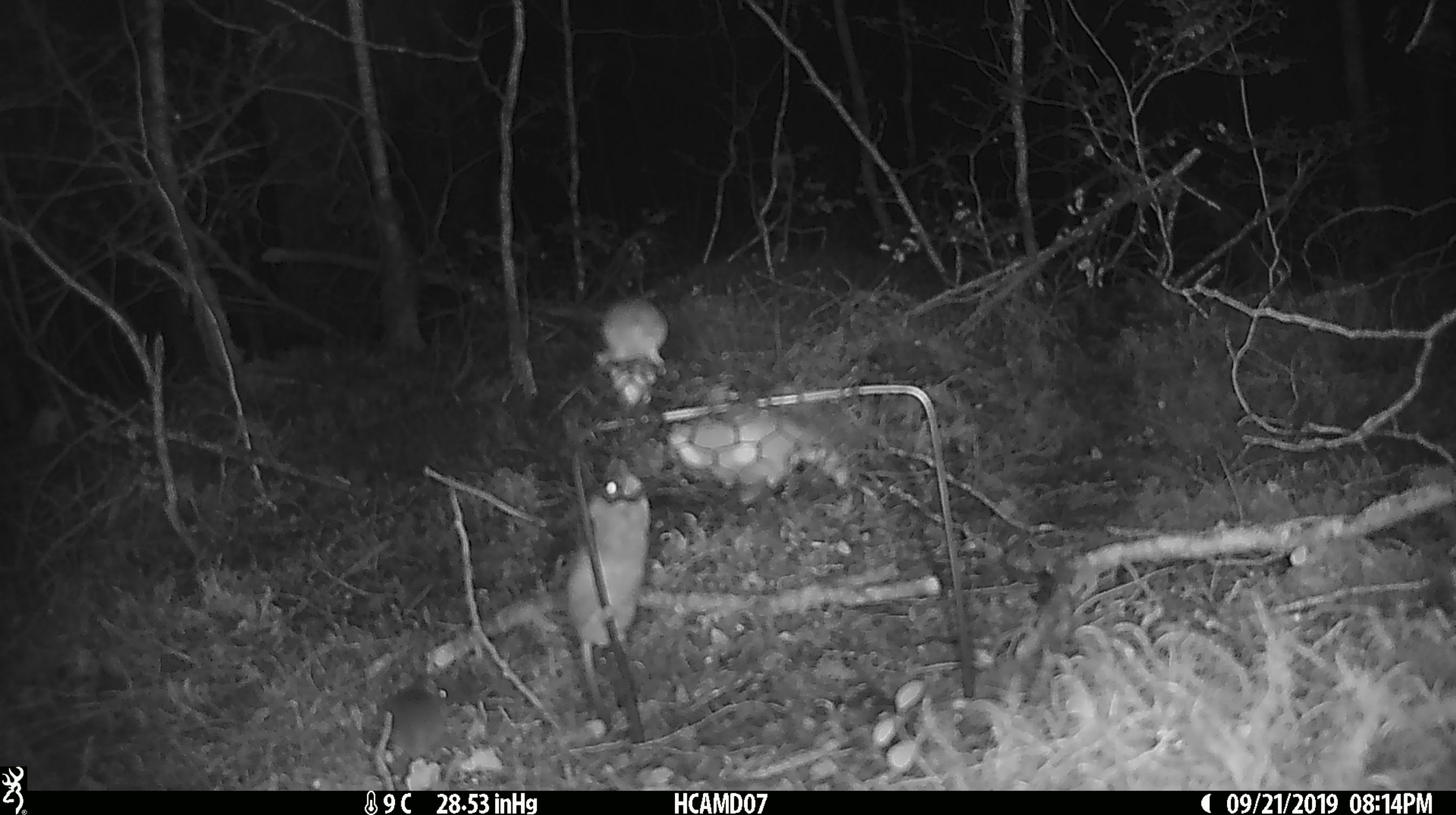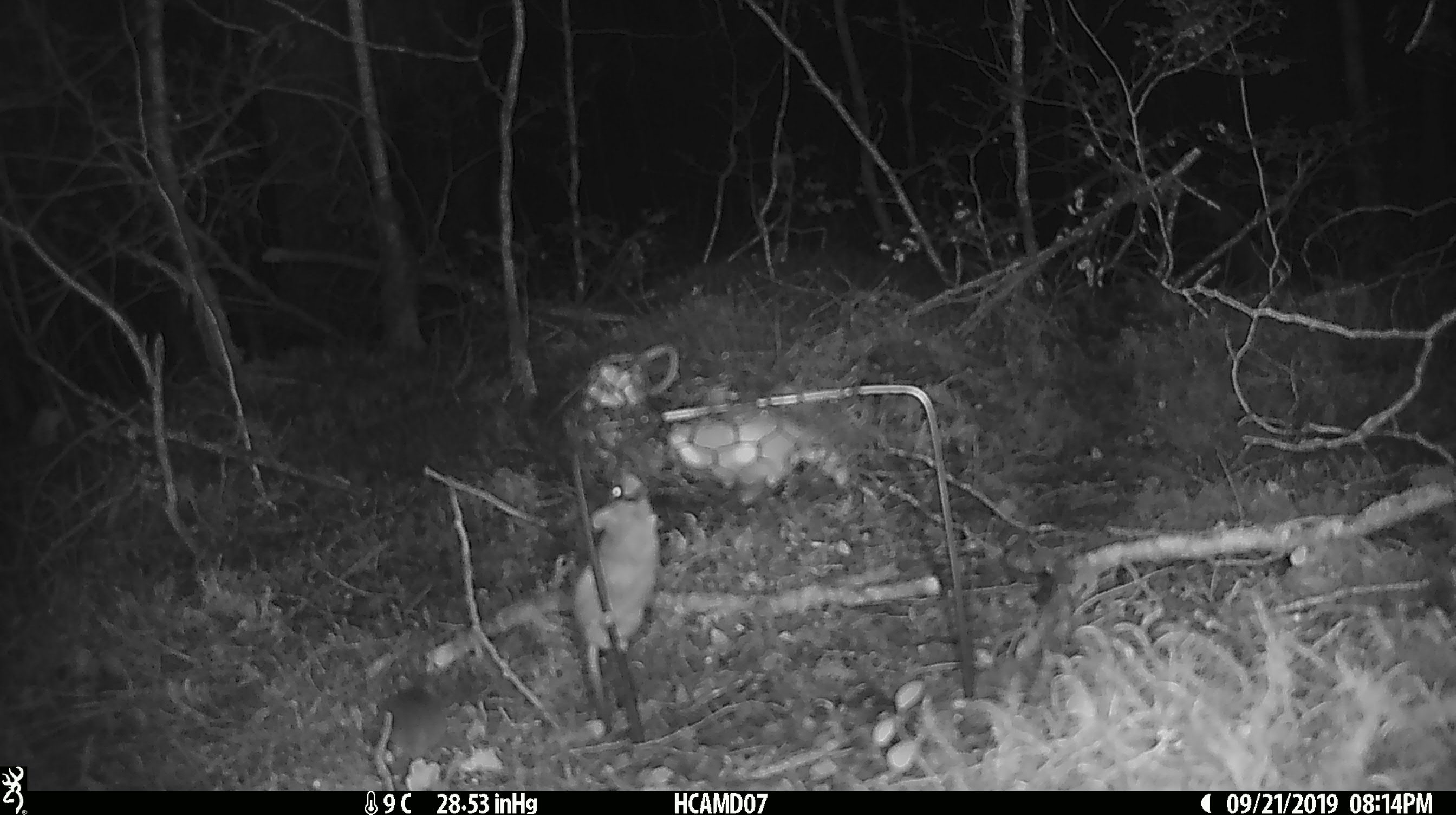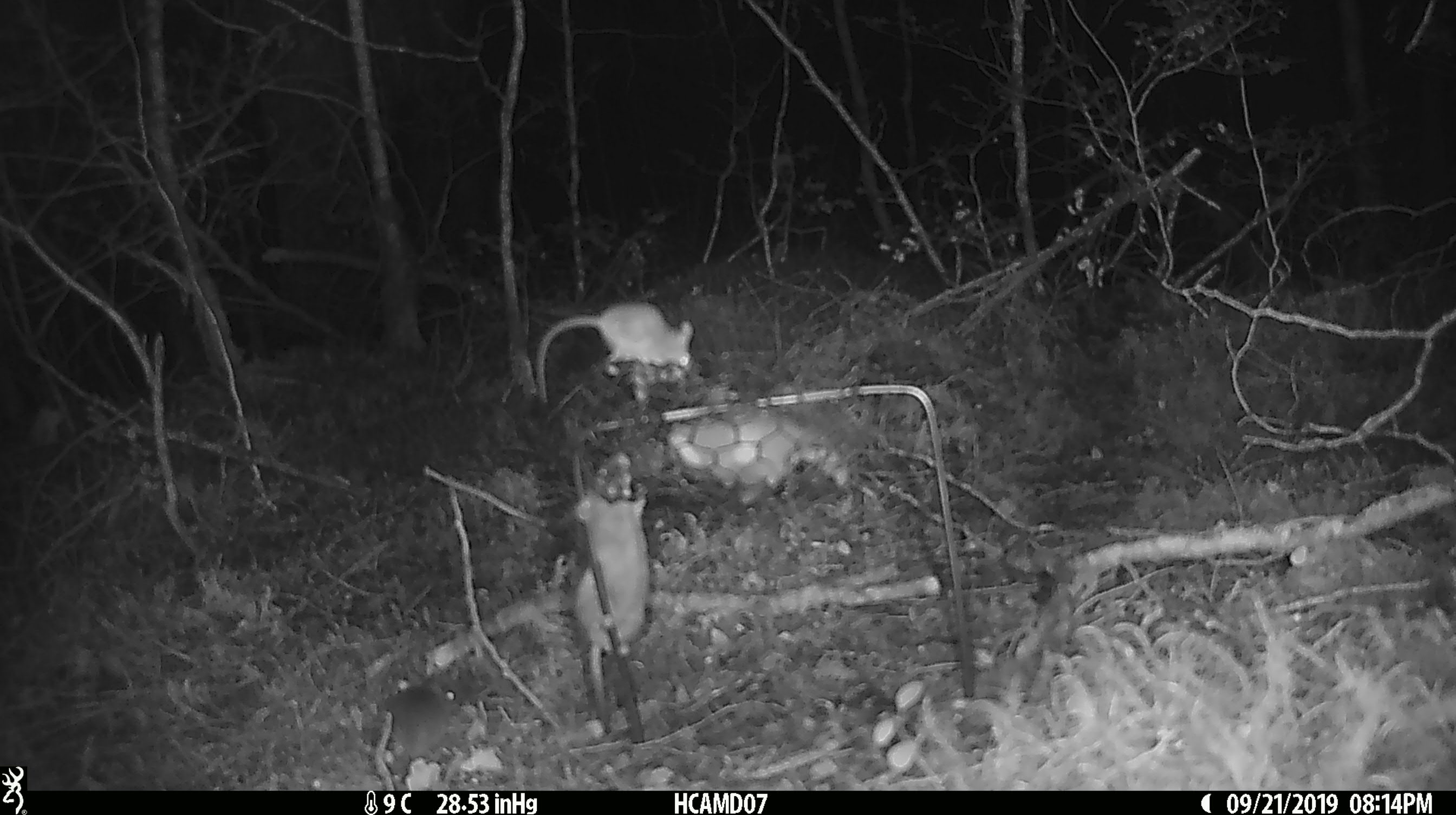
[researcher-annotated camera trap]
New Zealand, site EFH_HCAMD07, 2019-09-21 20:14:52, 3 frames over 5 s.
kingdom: Animalia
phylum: Chordata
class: Mammalia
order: Rodentia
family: Muridae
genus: Mus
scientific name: Mus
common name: mouse